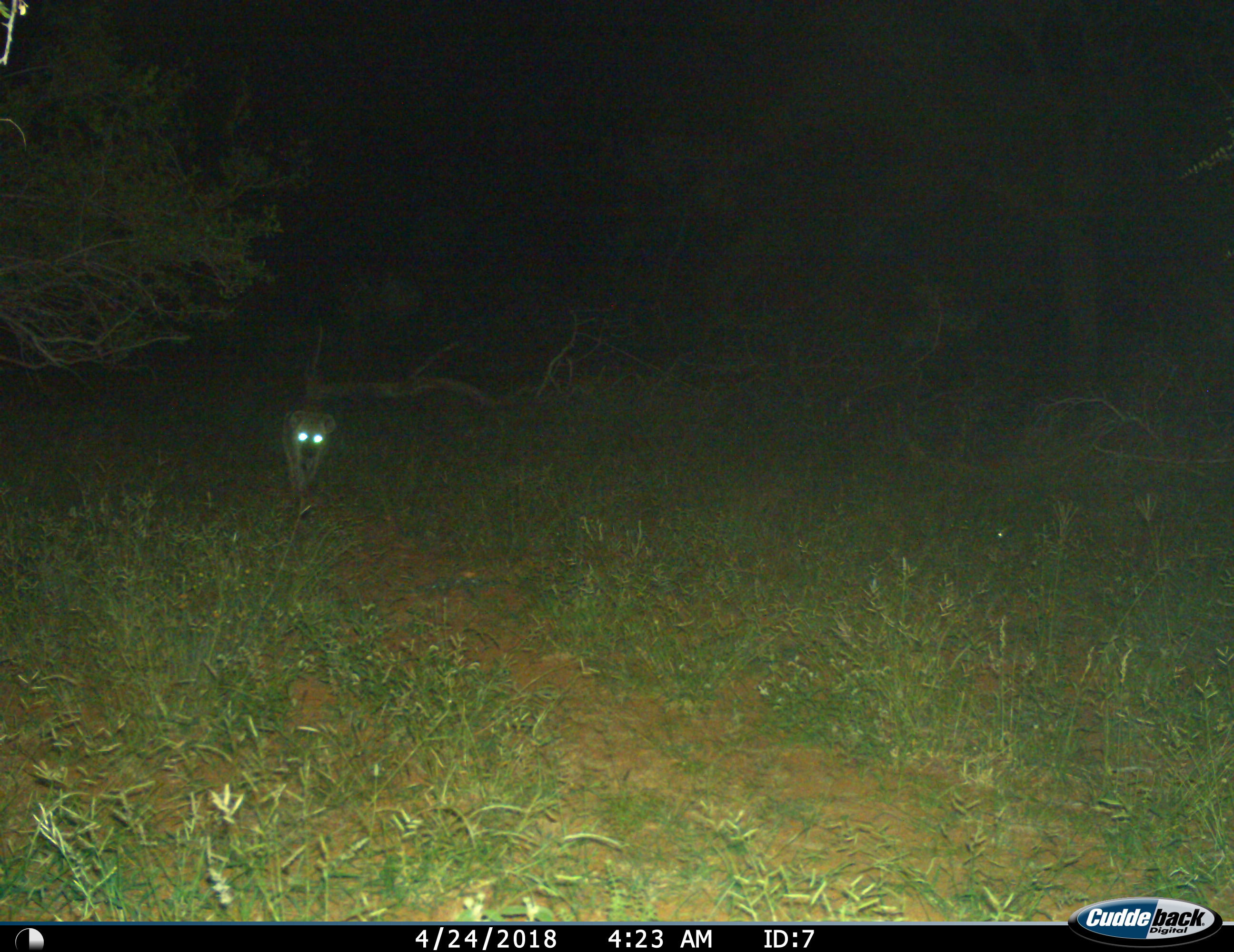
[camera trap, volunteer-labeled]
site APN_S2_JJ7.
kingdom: Animalia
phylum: Chordata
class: Mammalia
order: Carnivora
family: Hyaenidae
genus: Crocuta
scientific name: Crocuta crocuta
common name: spotted hyena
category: hyenaspotted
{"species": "hyenaspotted (spotted hyena) (Crocuta crocuta)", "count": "1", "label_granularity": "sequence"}